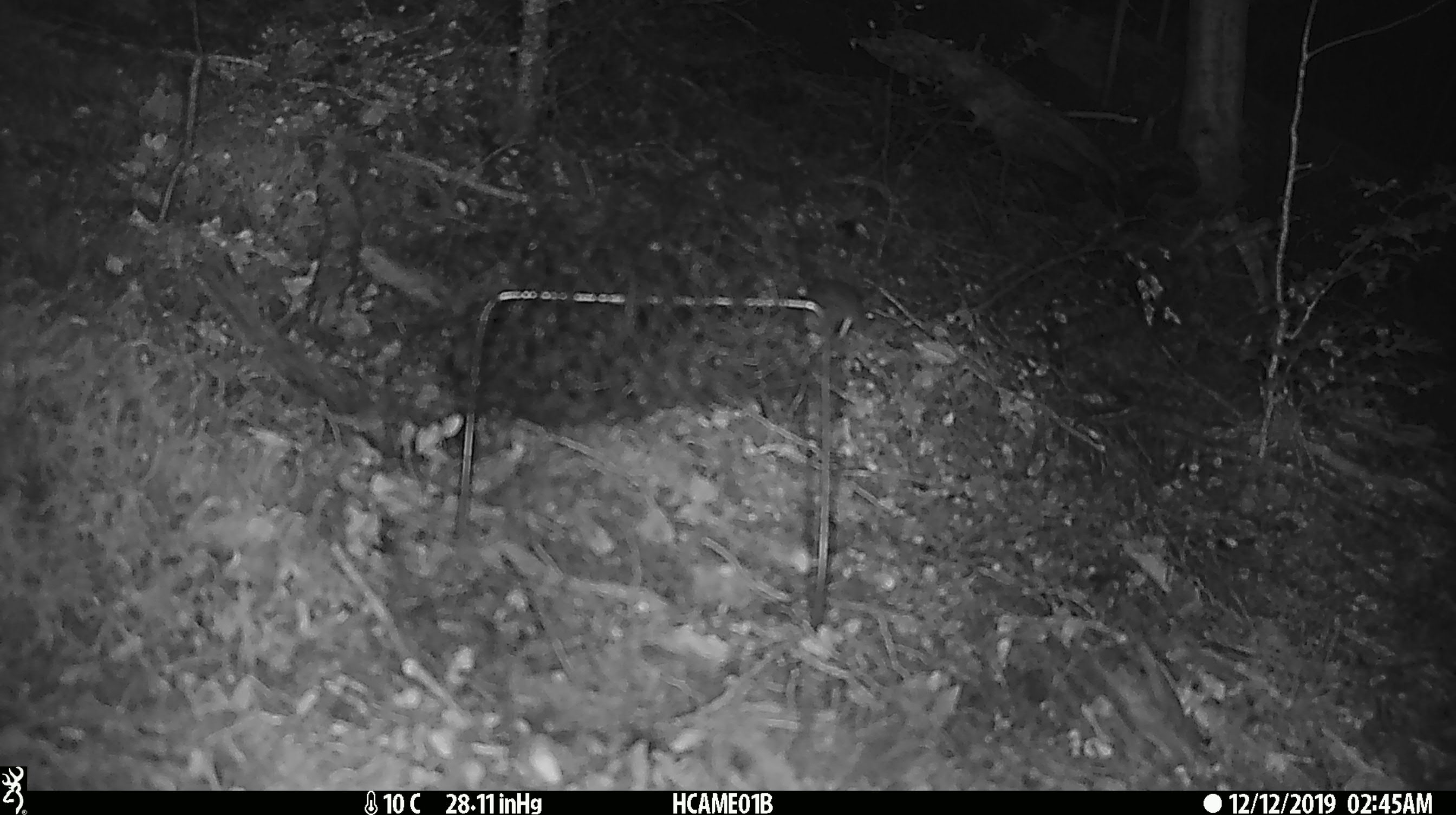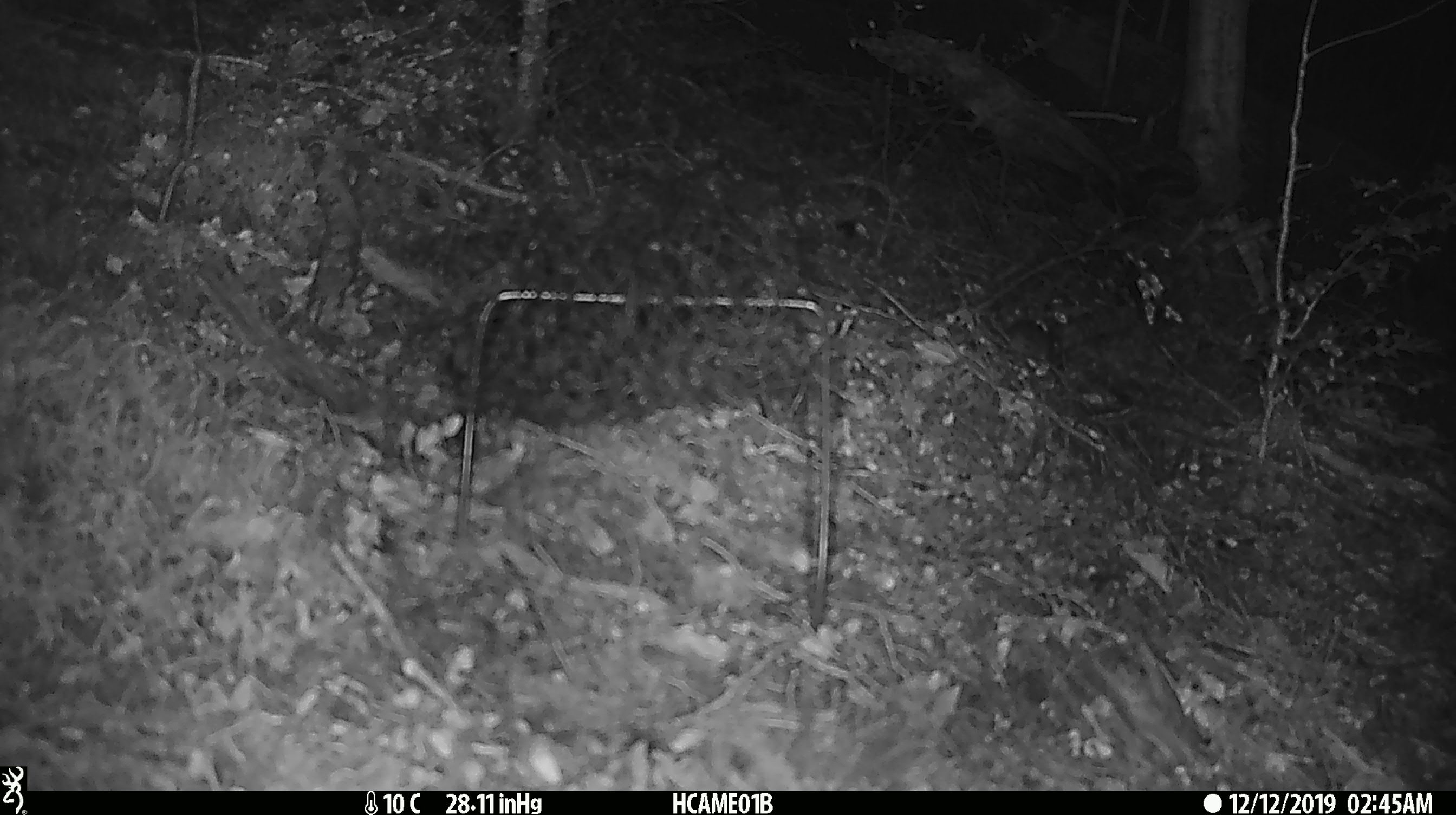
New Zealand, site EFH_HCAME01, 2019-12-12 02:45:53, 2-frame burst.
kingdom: Animalia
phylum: Chordata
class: Mammalia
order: Rodentia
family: Muridae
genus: Mus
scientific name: Mus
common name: mouse